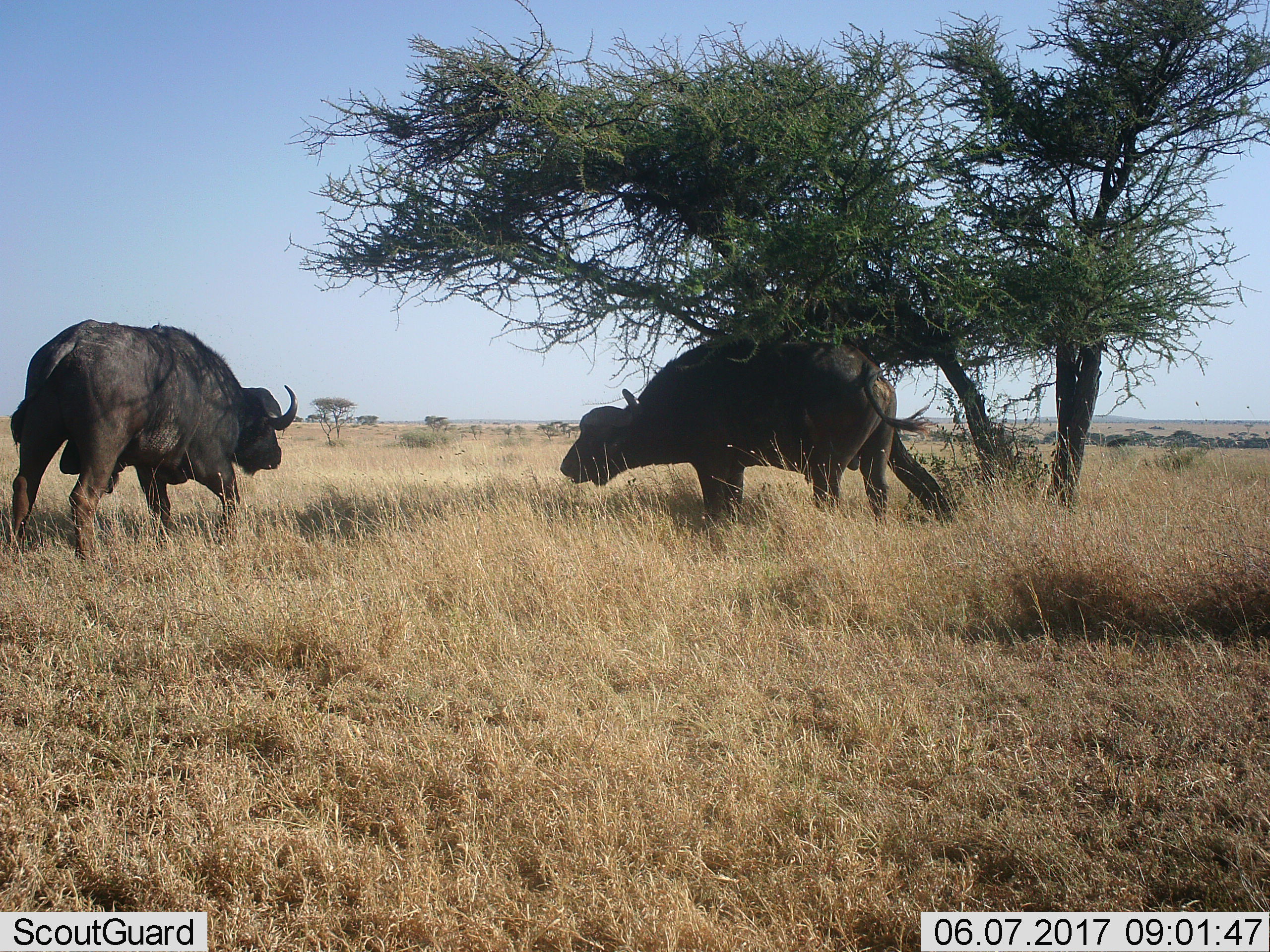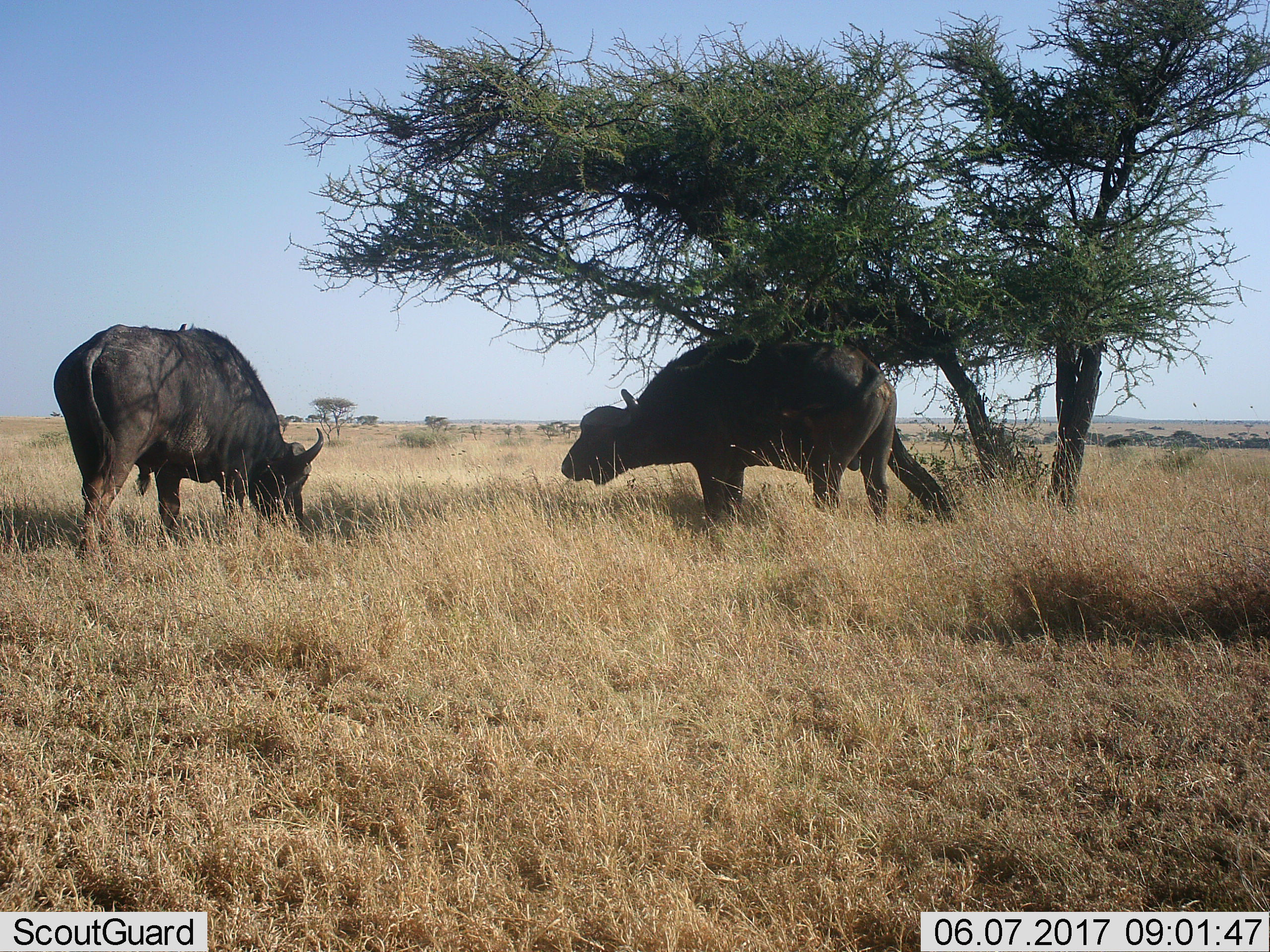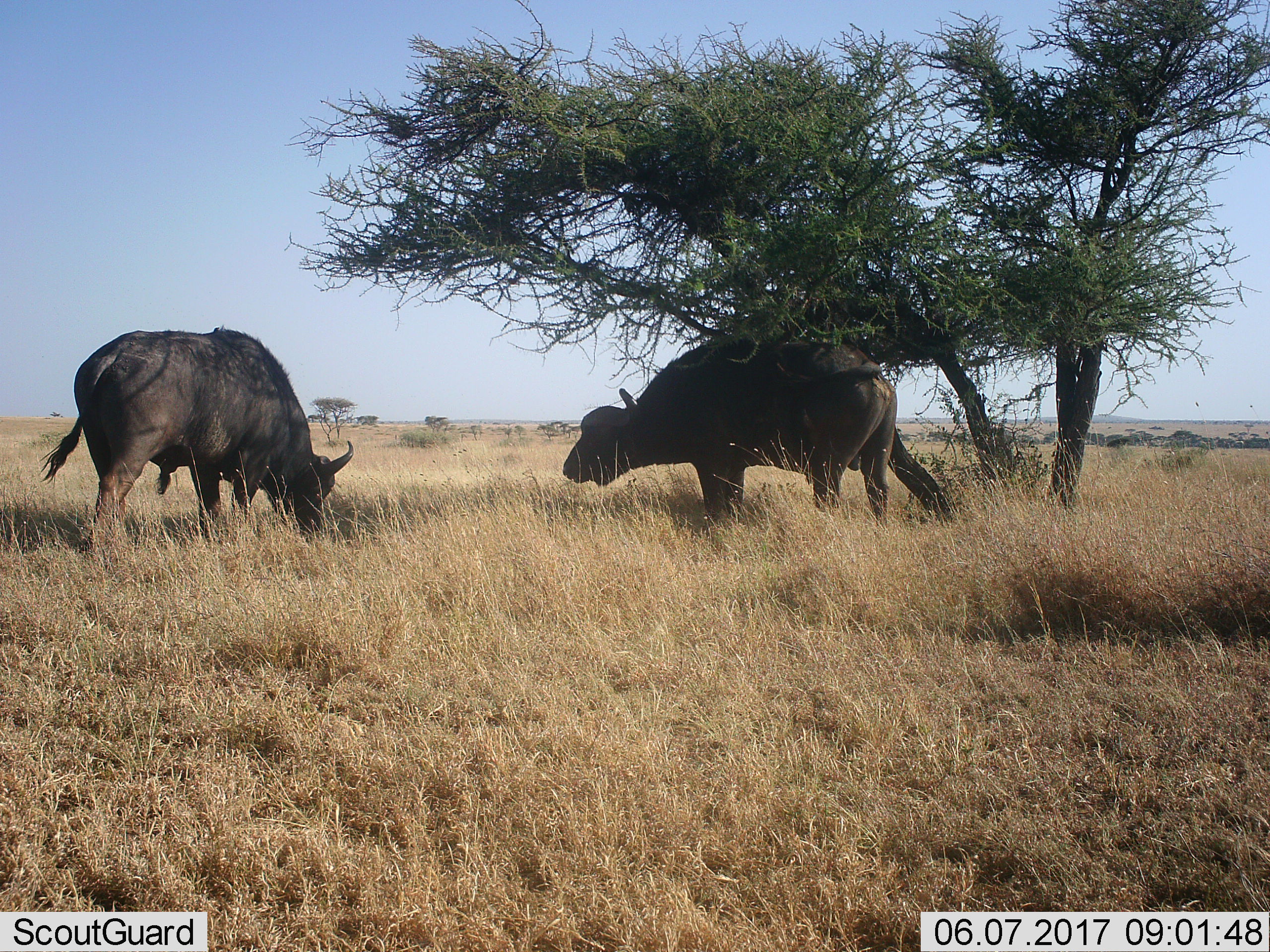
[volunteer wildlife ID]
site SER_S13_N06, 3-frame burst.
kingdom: Animalia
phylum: Chordata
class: Mammalia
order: Artiodactyla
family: Bovidae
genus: Syncerus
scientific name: Syncerus caffer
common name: african buffalo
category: buffalo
Buffalo (african buffalo) (Syncerus caffer), count 2. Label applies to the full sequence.